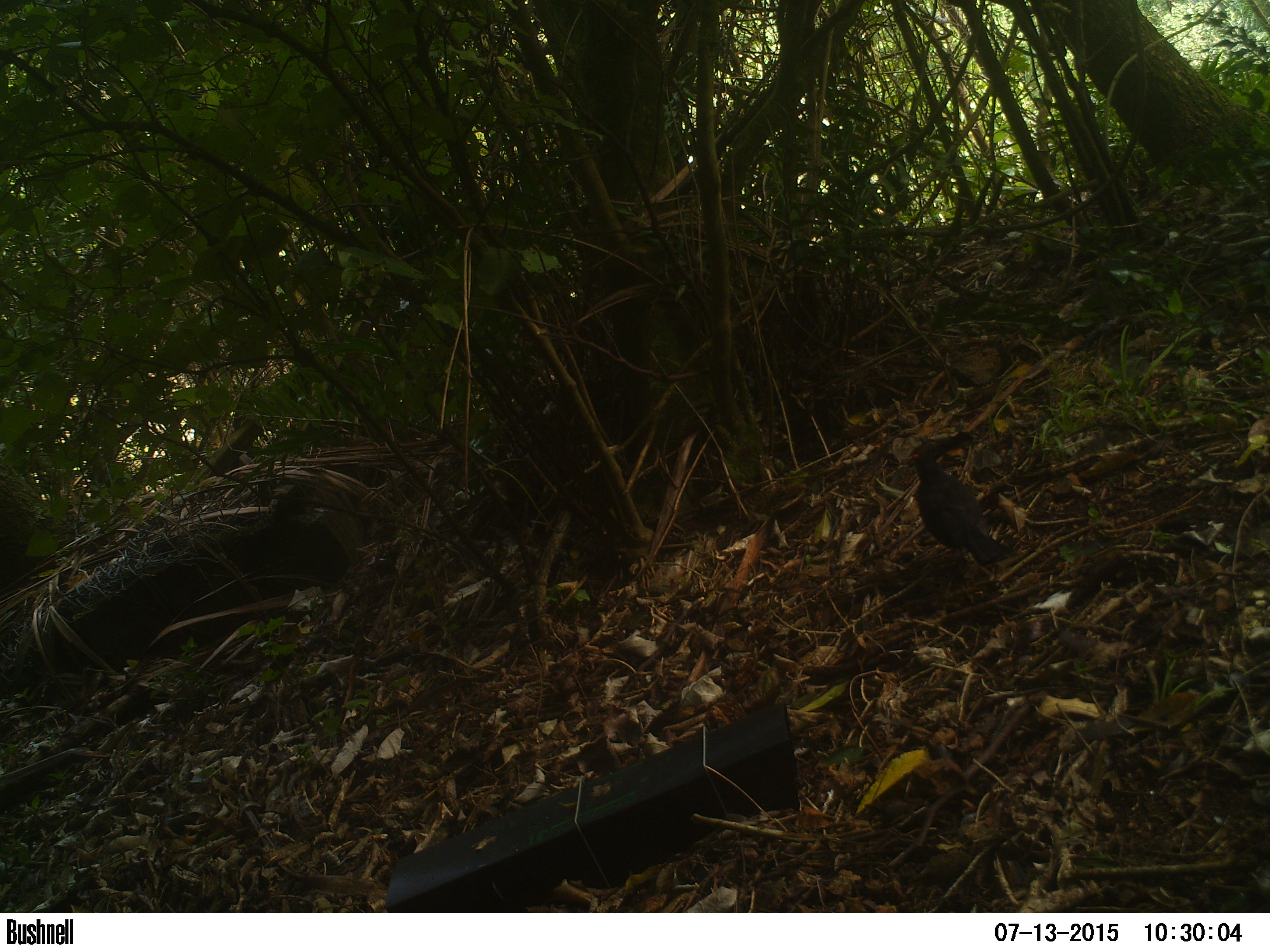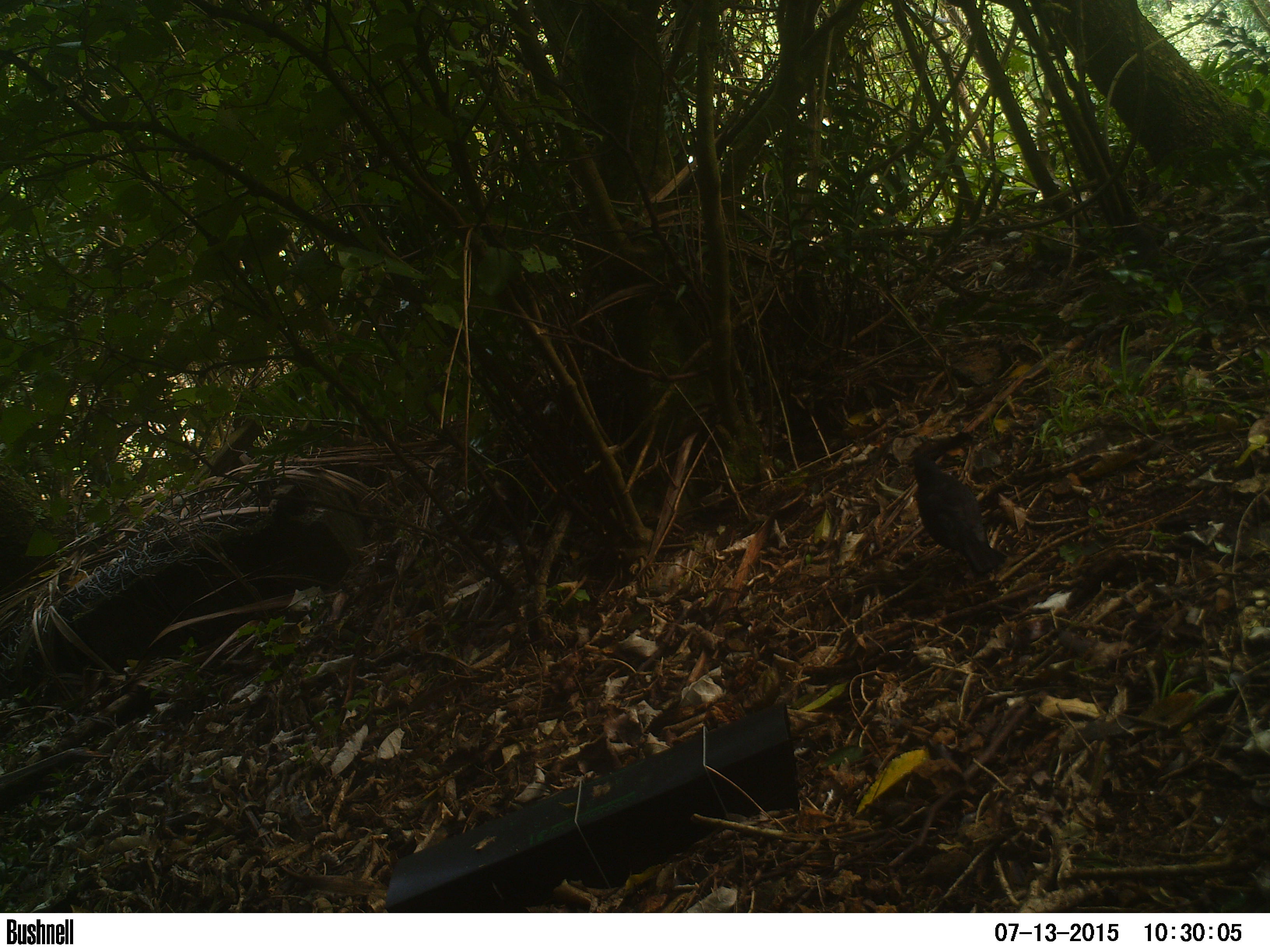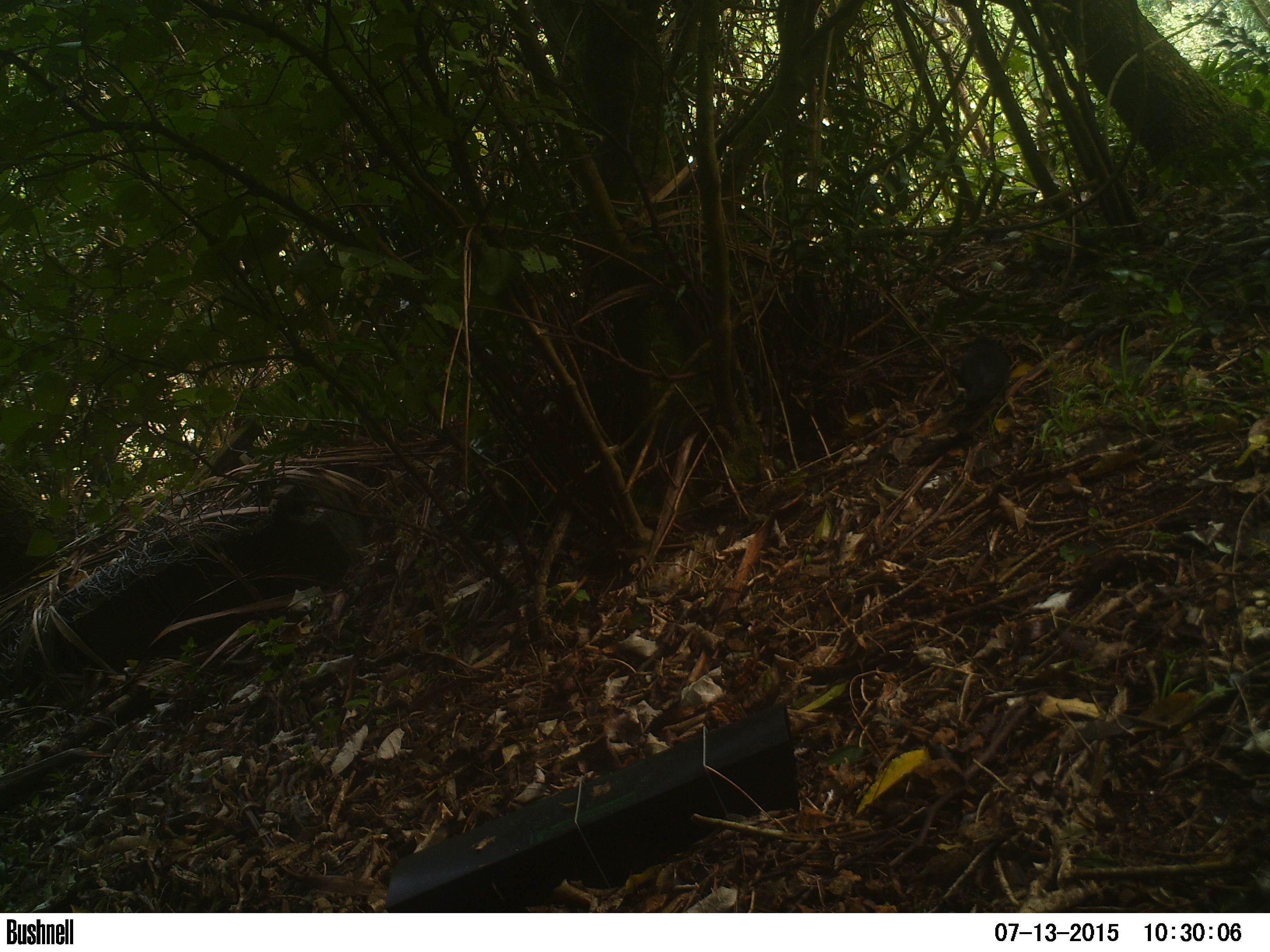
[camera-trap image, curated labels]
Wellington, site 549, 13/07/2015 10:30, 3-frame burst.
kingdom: Animalia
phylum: Chordata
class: Aves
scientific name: Aves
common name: bird